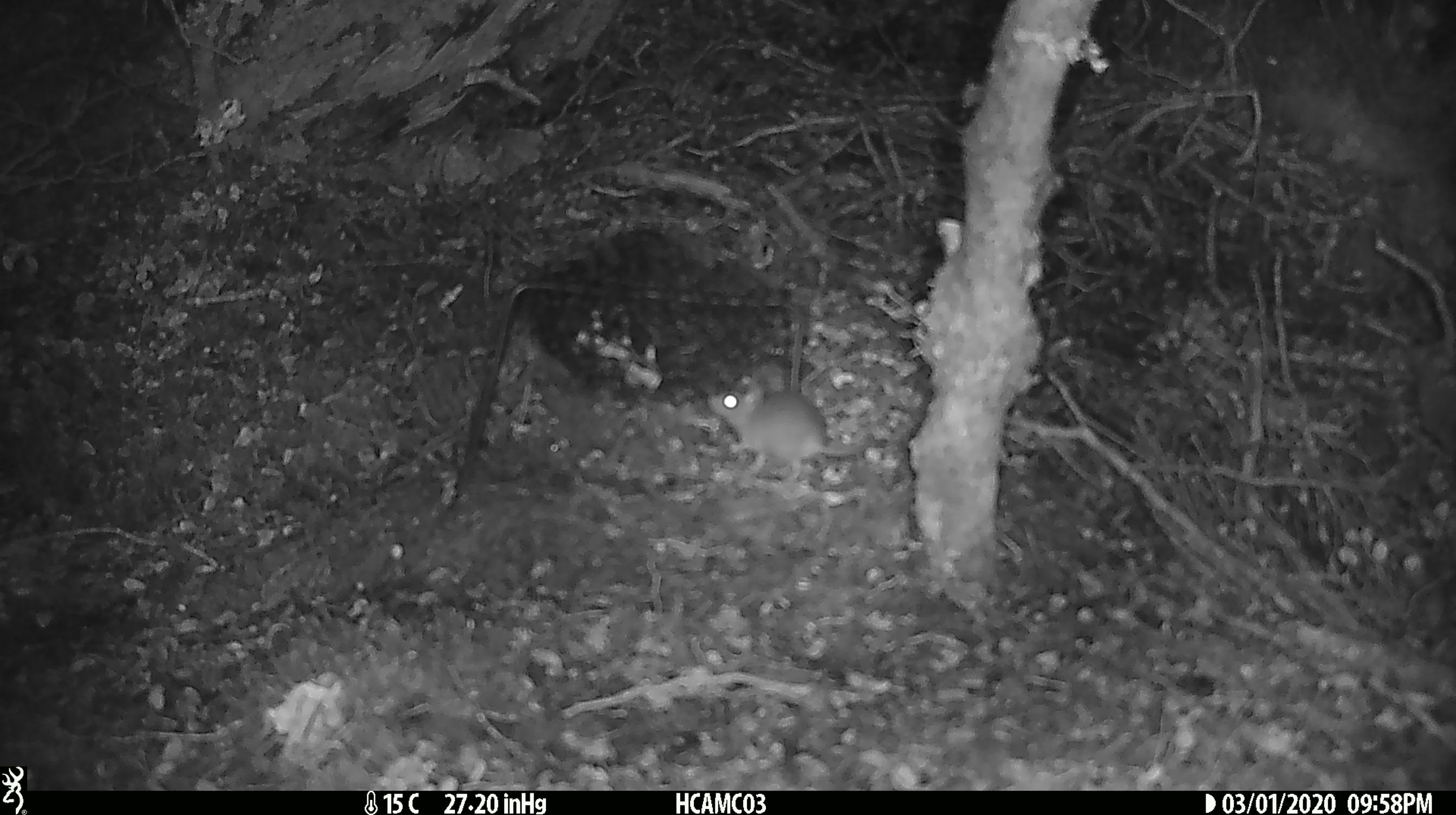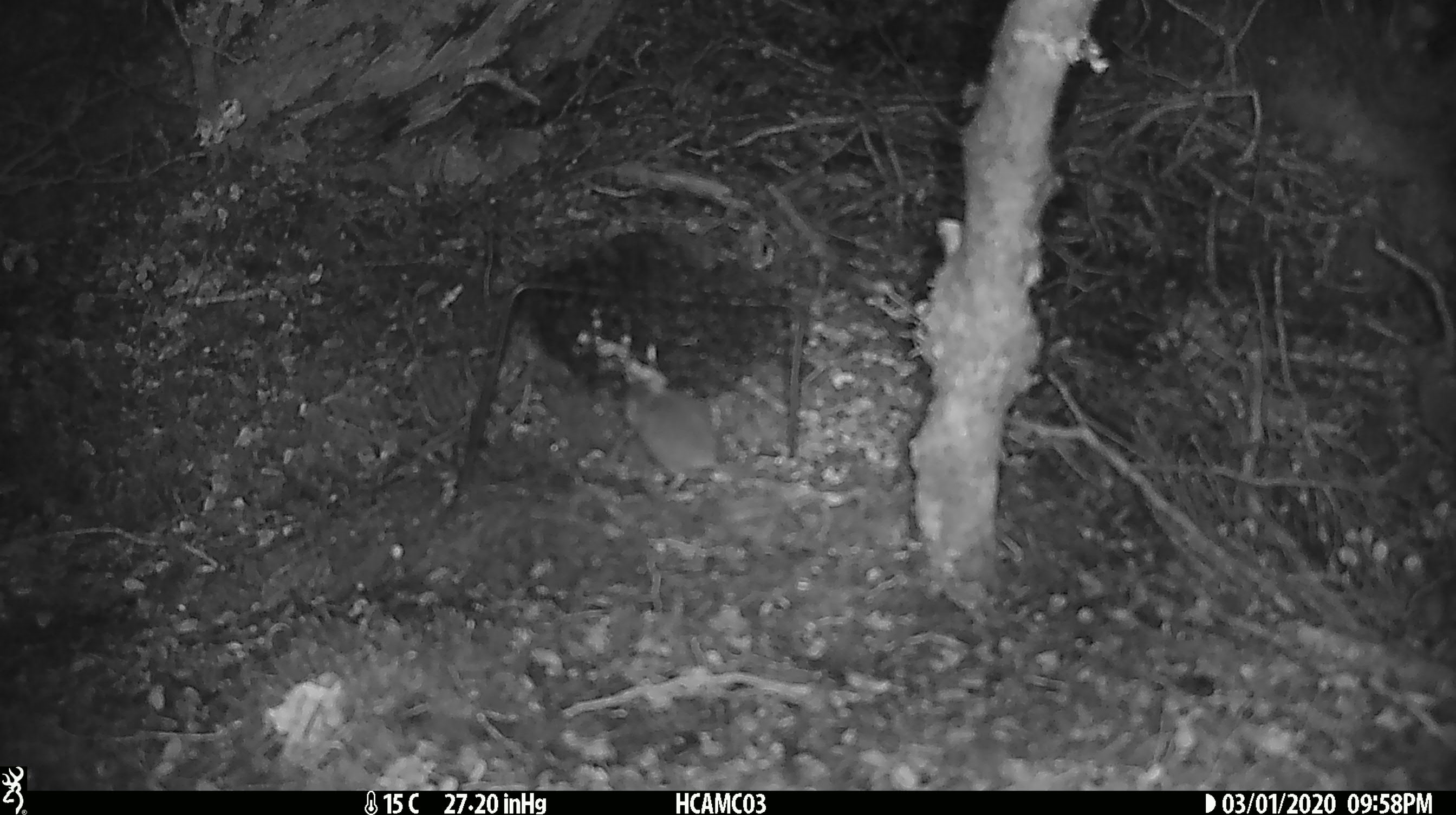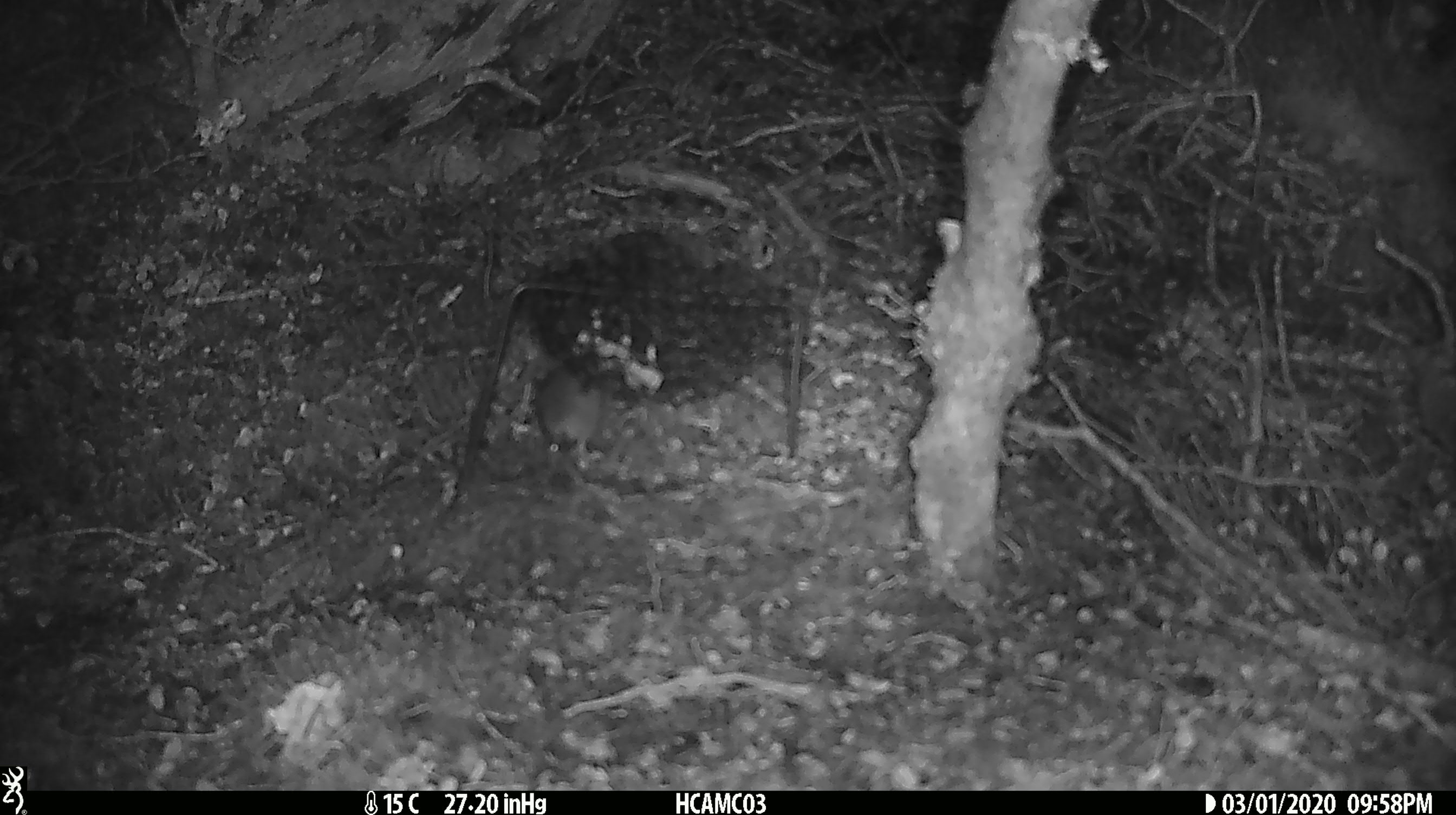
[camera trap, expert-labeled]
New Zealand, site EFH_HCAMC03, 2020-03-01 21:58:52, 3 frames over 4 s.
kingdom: Animalia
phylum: Chordata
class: Mammalia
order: Rodentia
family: Muridae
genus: Mus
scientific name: Mus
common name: mouse